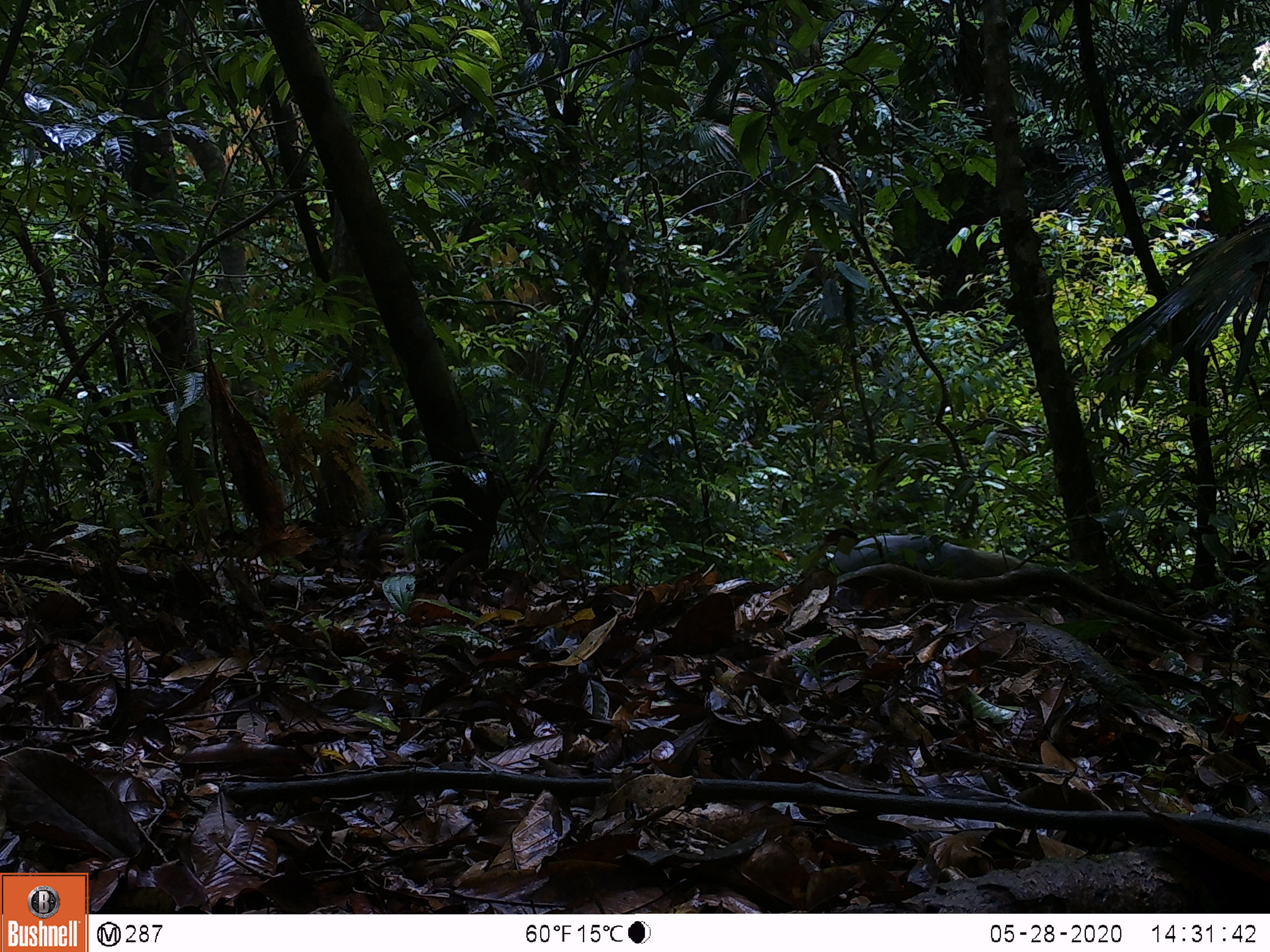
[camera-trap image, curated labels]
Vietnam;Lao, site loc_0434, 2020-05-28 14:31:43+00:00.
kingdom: Animalia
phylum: Chordata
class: Aves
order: Galliformes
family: Phasianidae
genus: Lophura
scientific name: Lophura nycthemera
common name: silver pheasant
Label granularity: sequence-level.